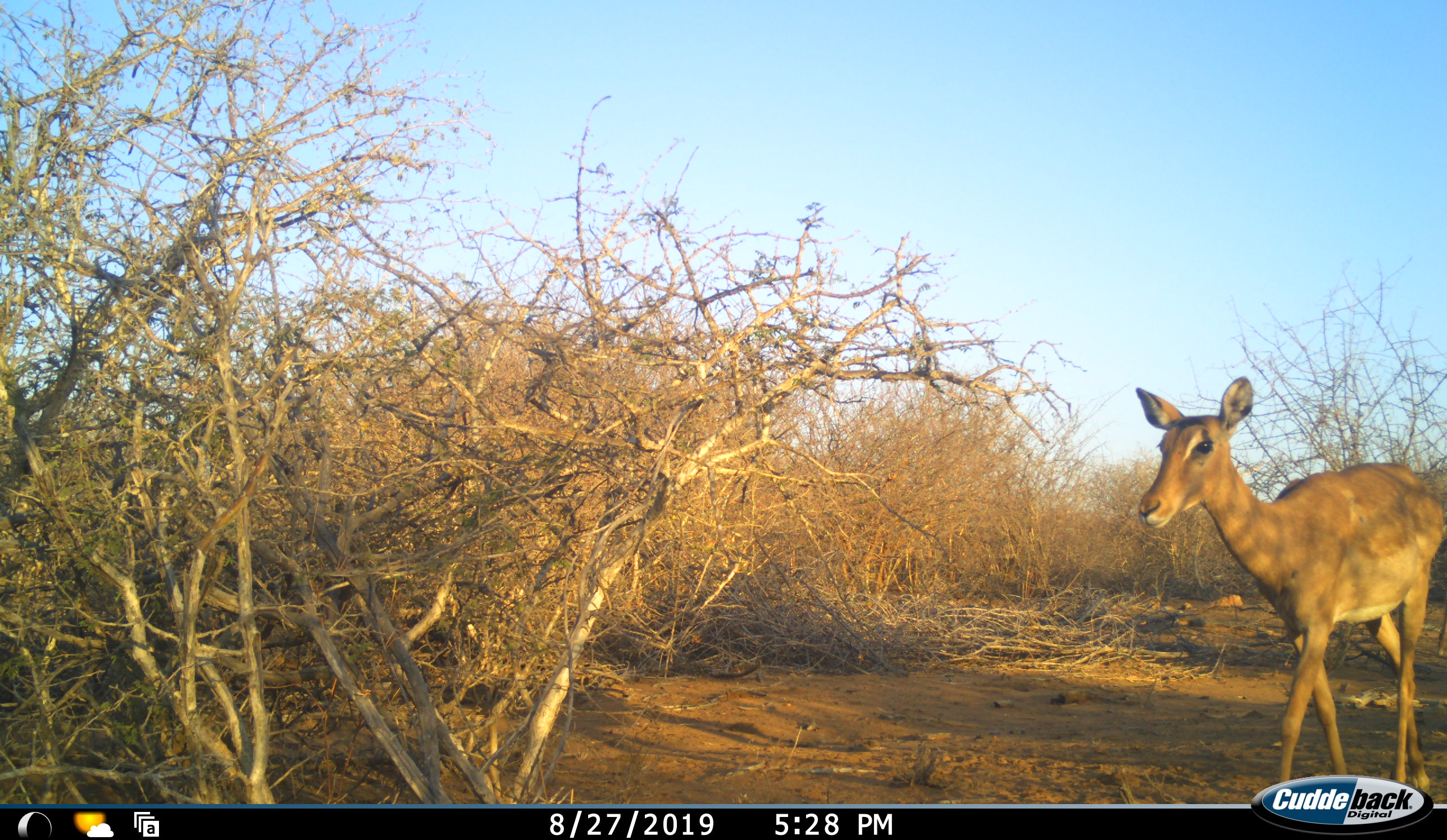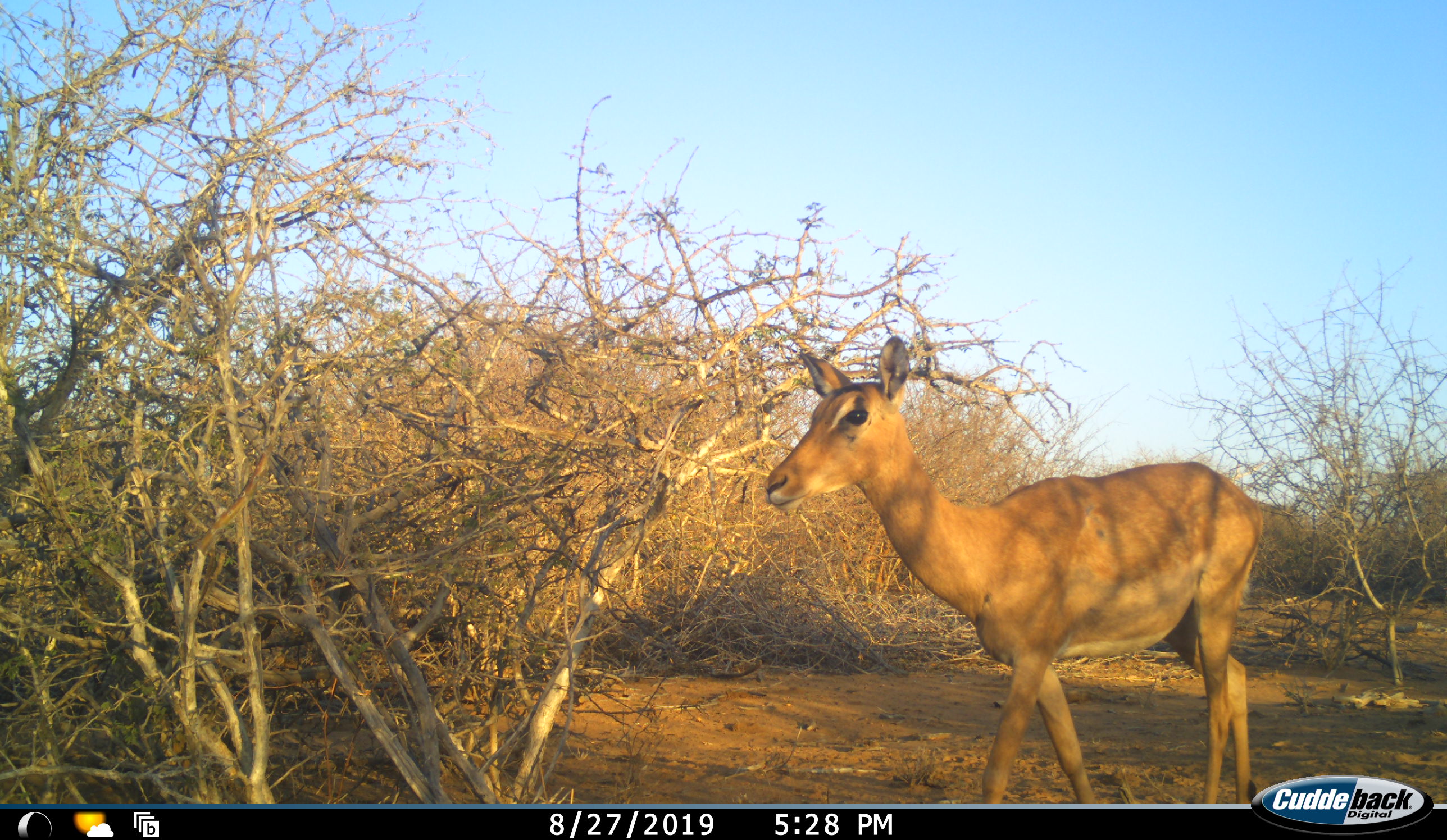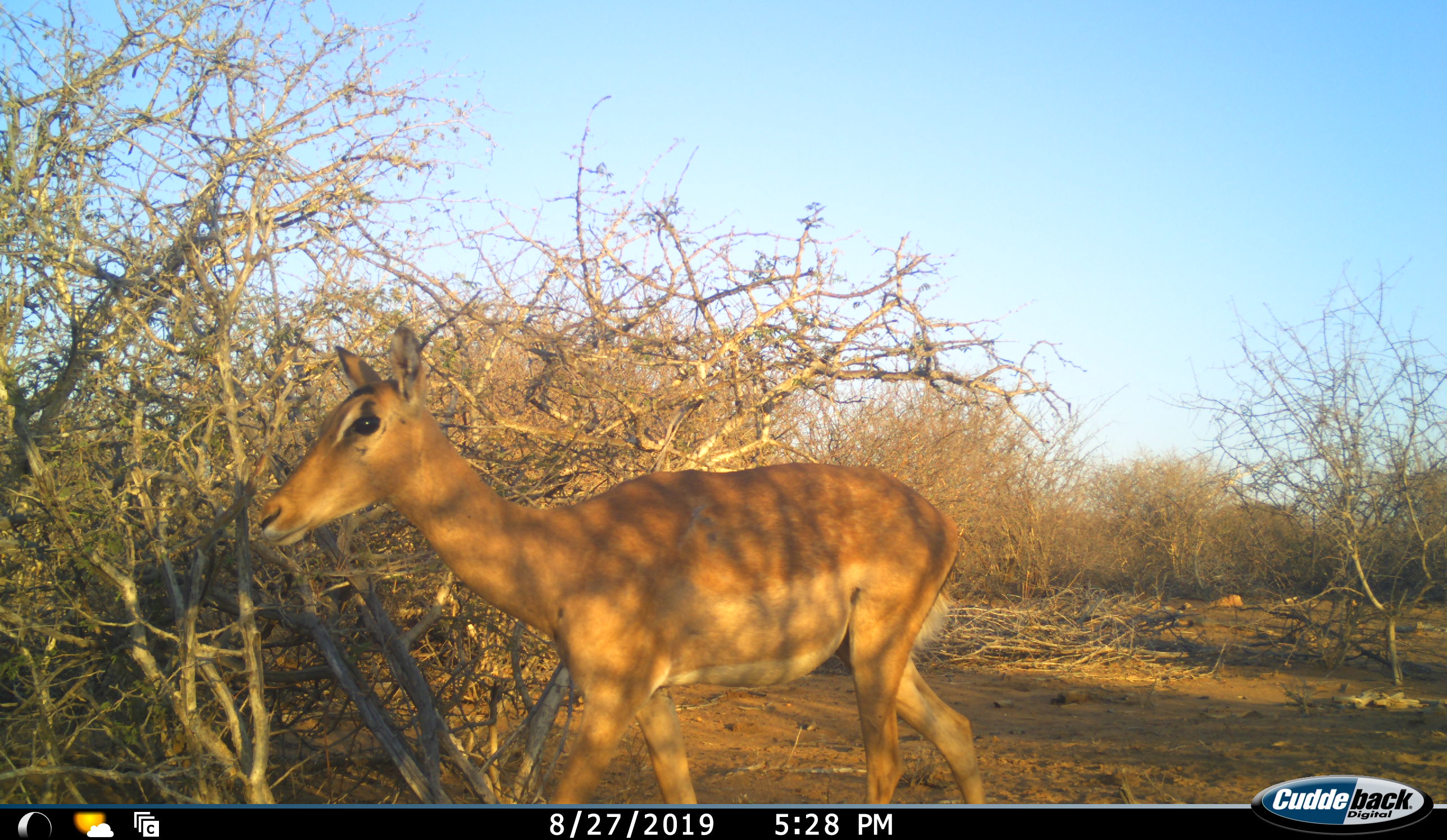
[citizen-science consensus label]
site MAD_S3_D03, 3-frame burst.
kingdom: Animalia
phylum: Chordata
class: Mammalia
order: Artiodactyla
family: Bovidae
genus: Aepyceros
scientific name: Aepyceros melampus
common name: impala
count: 1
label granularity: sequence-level